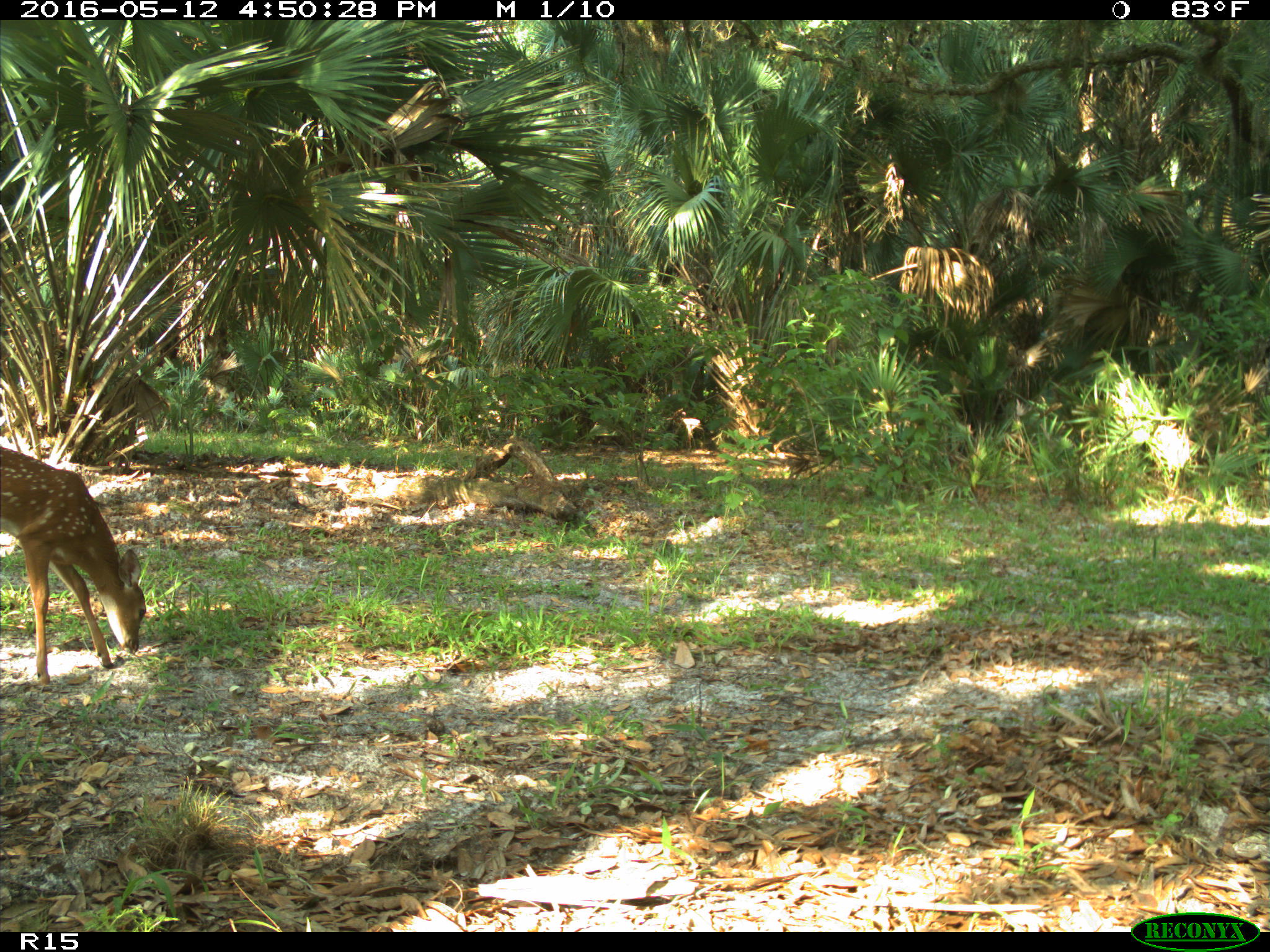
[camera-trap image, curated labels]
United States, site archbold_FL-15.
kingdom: Animalia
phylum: Chordata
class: Mammalia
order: Artiodactyla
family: Cervidae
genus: Odocoileus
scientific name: Odocoileus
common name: deer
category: unidentified deer